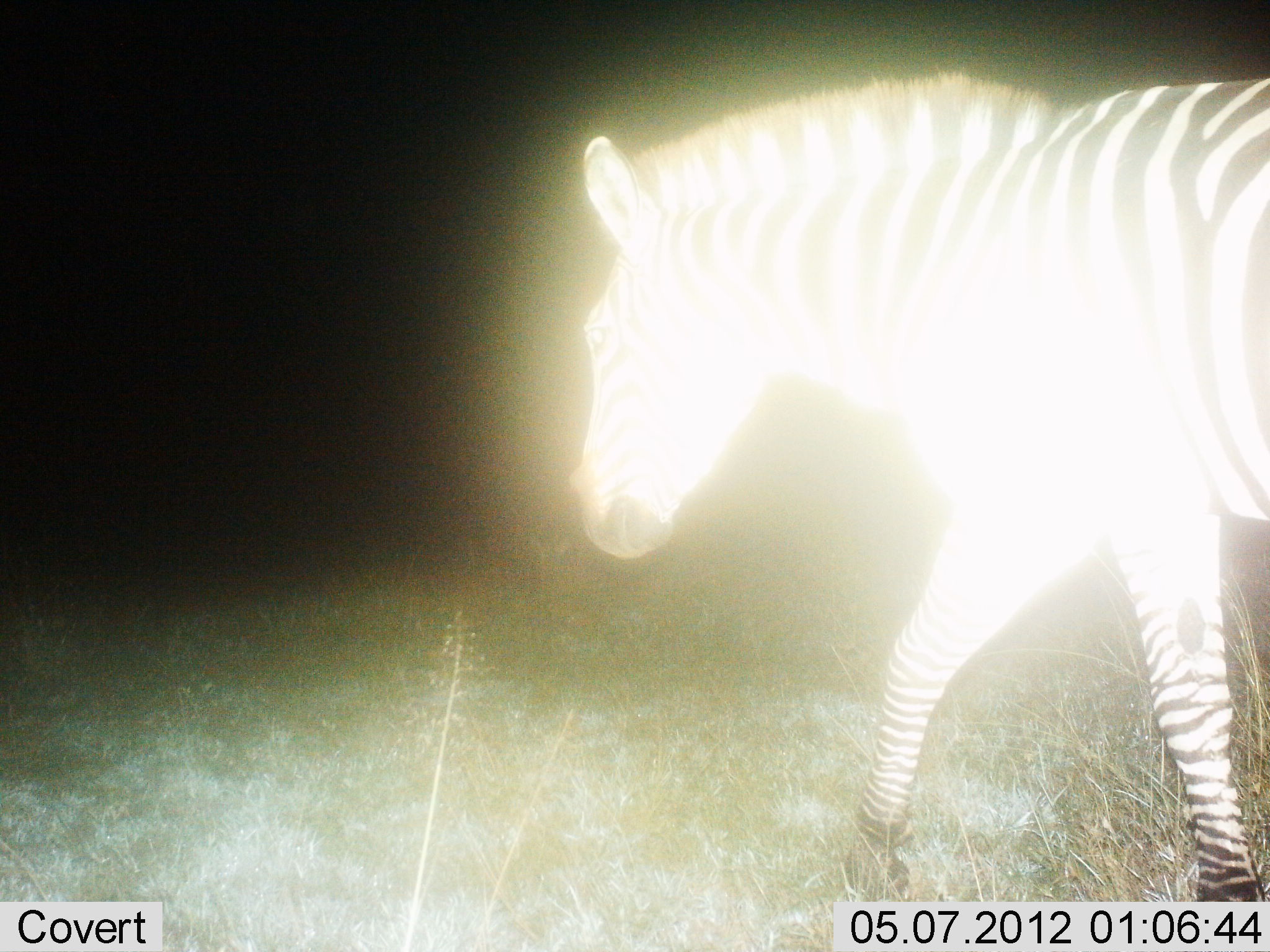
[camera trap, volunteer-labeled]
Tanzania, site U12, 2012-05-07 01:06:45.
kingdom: Animalia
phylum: Chordata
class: Mammalia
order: Perissodactyla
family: Equidae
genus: Equus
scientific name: Equus quagga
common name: plains zebra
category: zebra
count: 1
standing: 10%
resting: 0%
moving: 90%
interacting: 0%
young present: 0%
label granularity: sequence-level